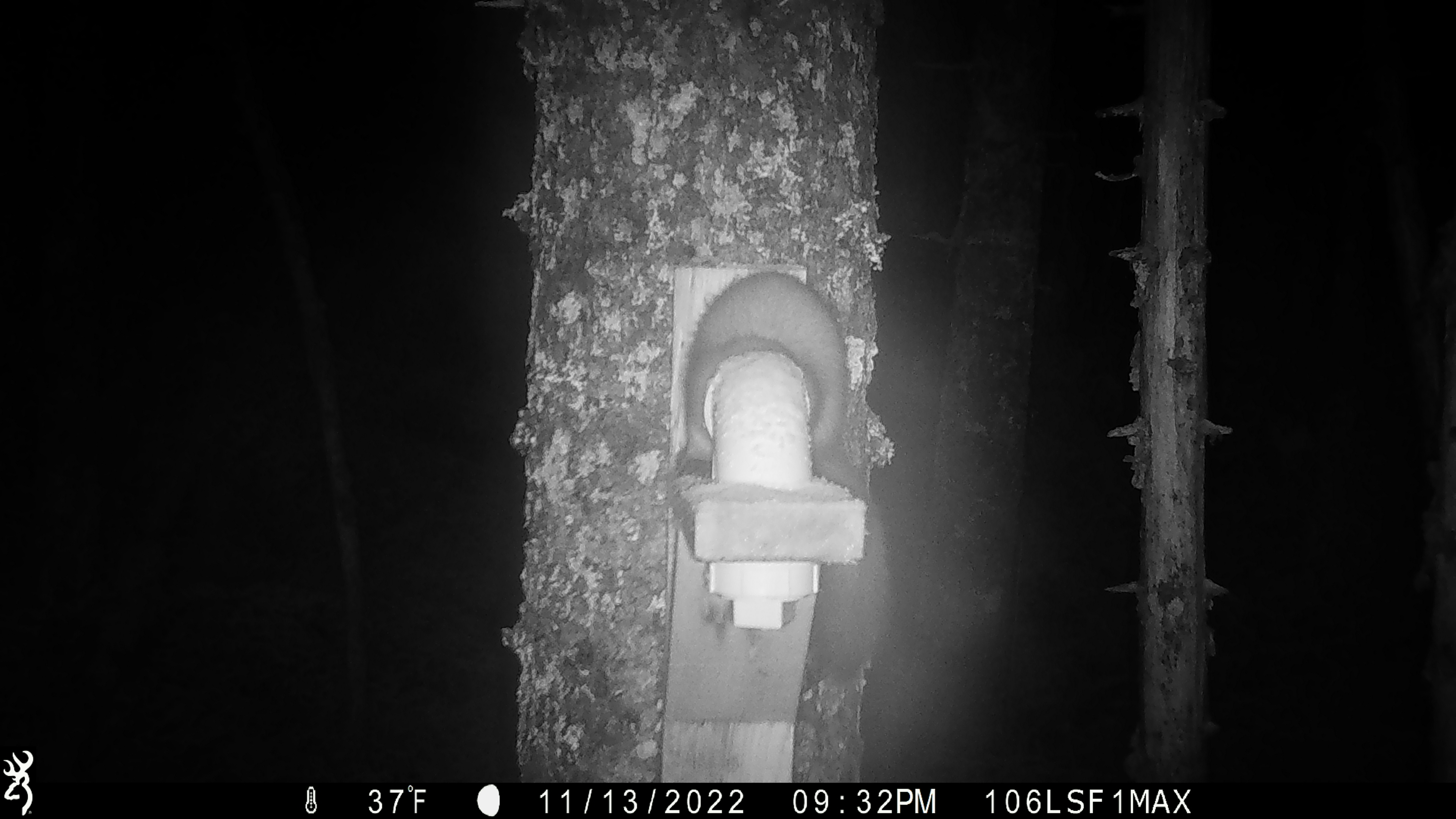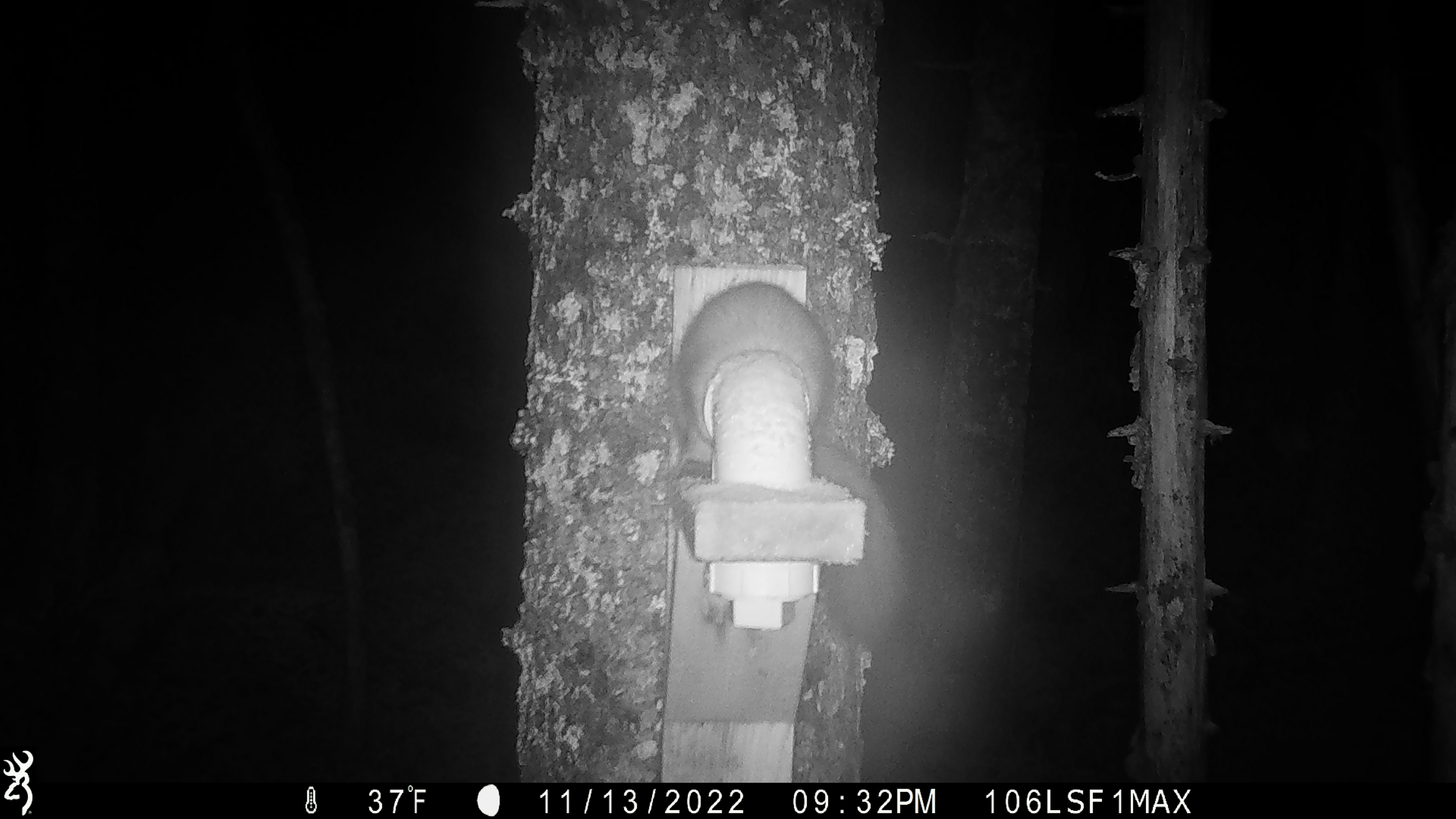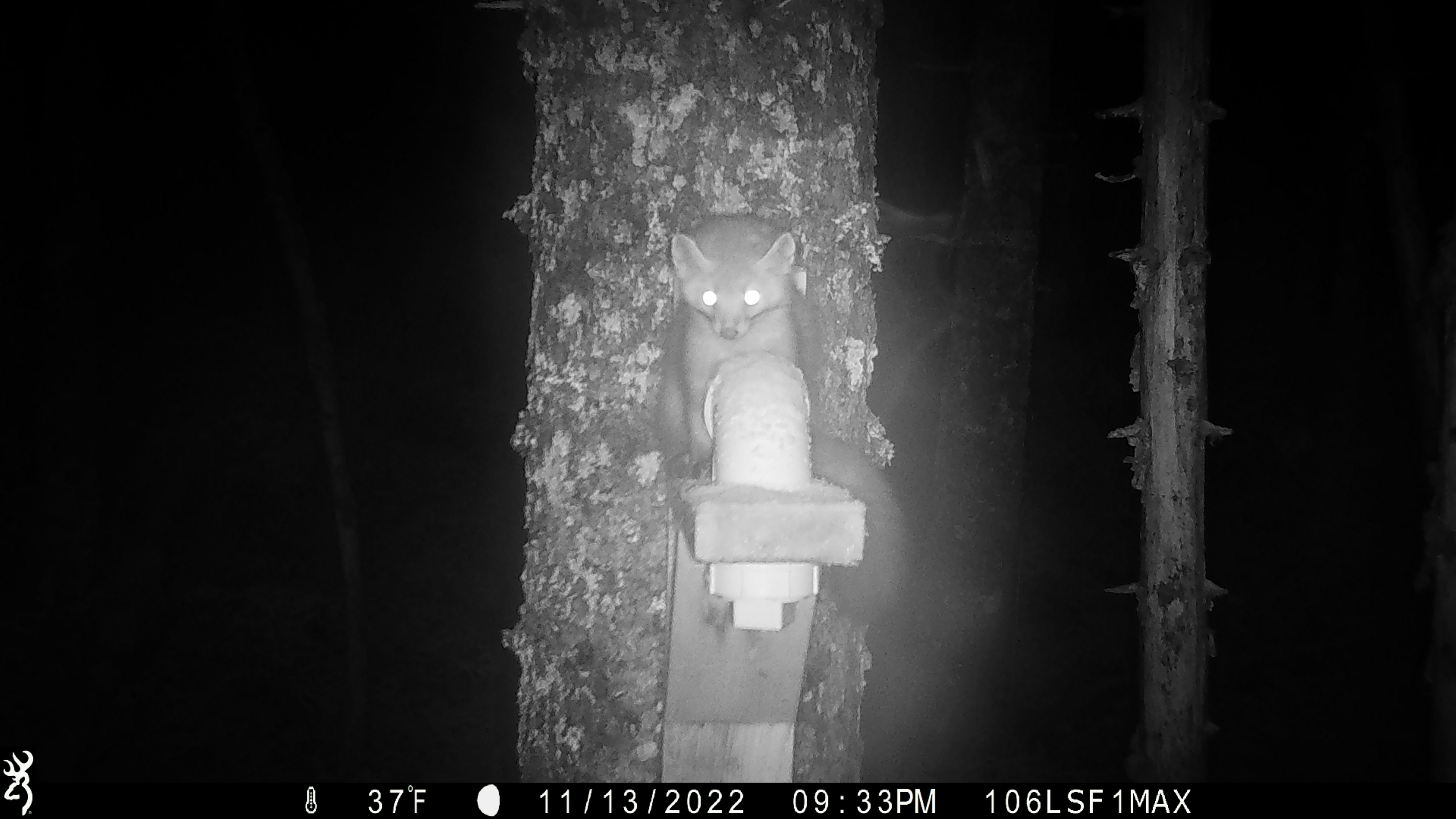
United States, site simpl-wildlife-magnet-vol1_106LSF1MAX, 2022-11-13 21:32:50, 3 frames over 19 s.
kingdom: Animalia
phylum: Chordata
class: Mammalia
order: Carnivora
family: Mustelidae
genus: Martes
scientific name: Martes americana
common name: american marten